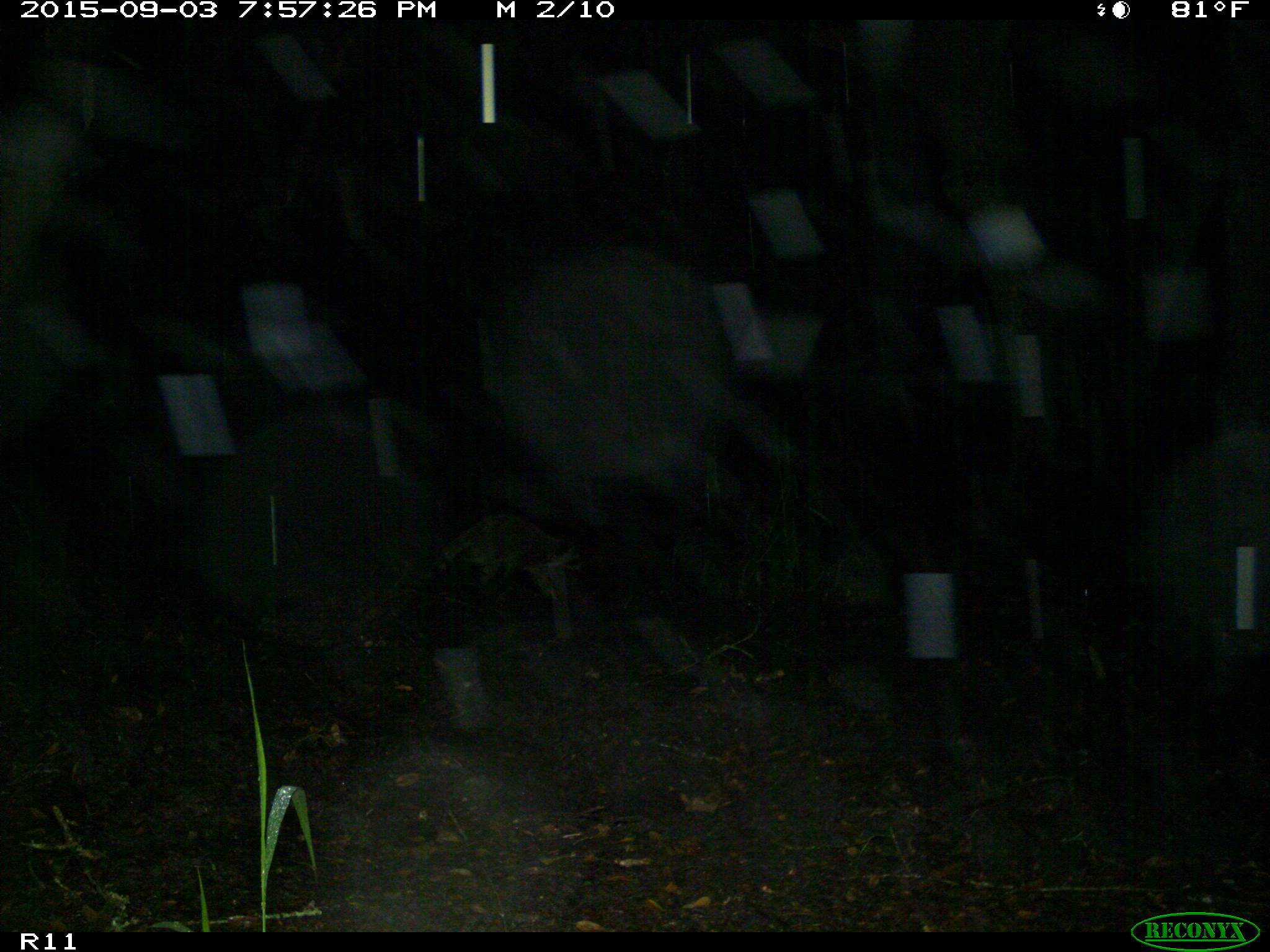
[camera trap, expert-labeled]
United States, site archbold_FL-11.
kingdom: Animalia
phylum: Chordata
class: Mammalia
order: Carnivora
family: Procyonidae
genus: Procyon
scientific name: Procyon lotor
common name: common raccoon